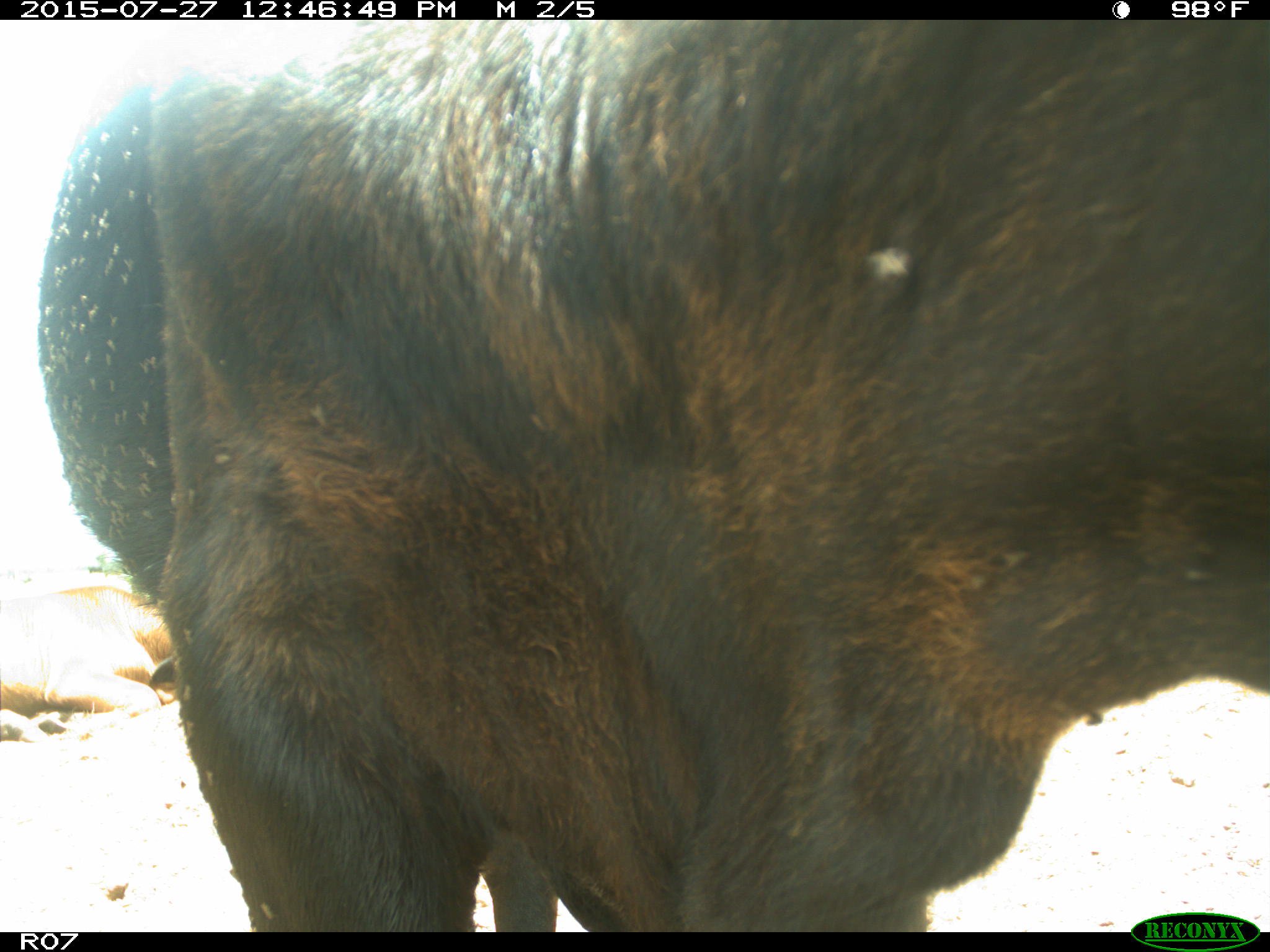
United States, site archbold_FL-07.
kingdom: Animalia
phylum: Chordata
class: Mammalia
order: Artiodactyla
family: Bovidae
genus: Bos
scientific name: Bos taurus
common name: domestic cow